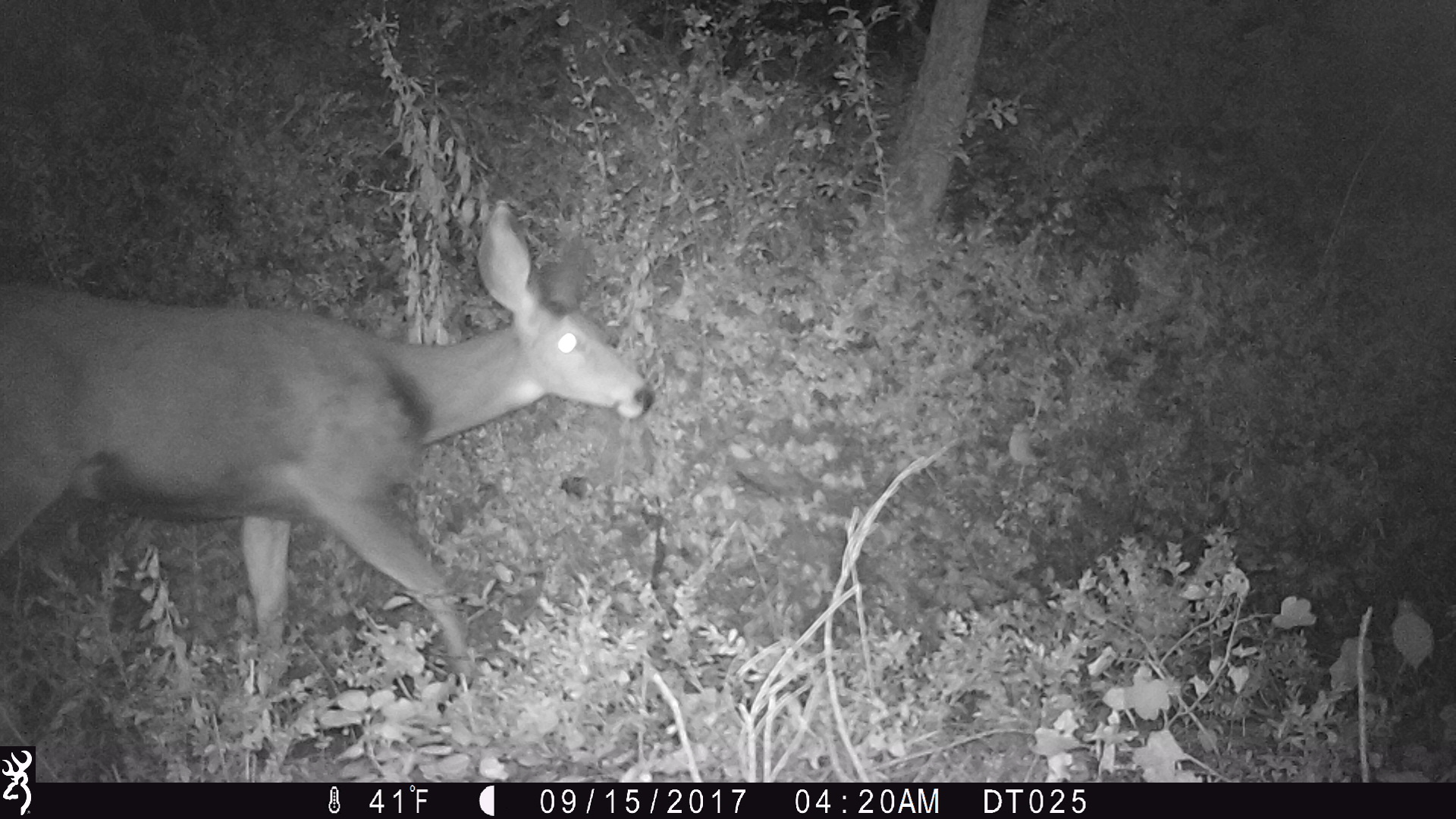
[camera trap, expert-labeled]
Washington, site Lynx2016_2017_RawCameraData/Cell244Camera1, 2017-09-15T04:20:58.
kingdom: Animalia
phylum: Chordata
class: Mammalia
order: Artiodactyla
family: Cervidae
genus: Odocoileus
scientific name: Odocoileus hemionus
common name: mule deer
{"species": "Odocoileus hemionus (mule deer)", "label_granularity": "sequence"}